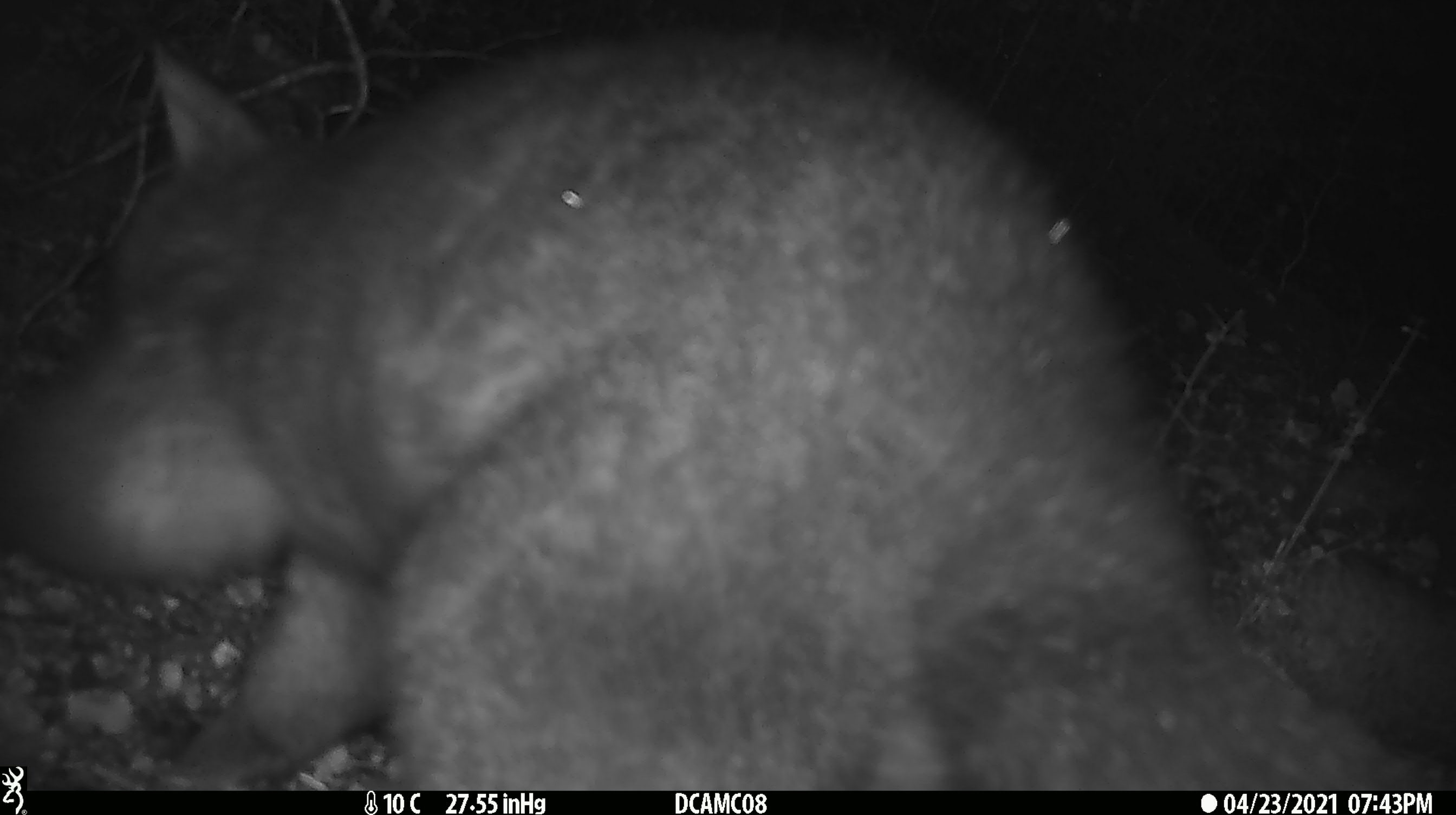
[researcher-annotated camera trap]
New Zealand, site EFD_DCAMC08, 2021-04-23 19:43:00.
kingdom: Animalia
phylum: Chordata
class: Mammalia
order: Diprotodontia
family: Phalangeridae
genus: Trichosurus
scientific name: Trichosurus vulpecula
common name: common brushtail possum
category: possum